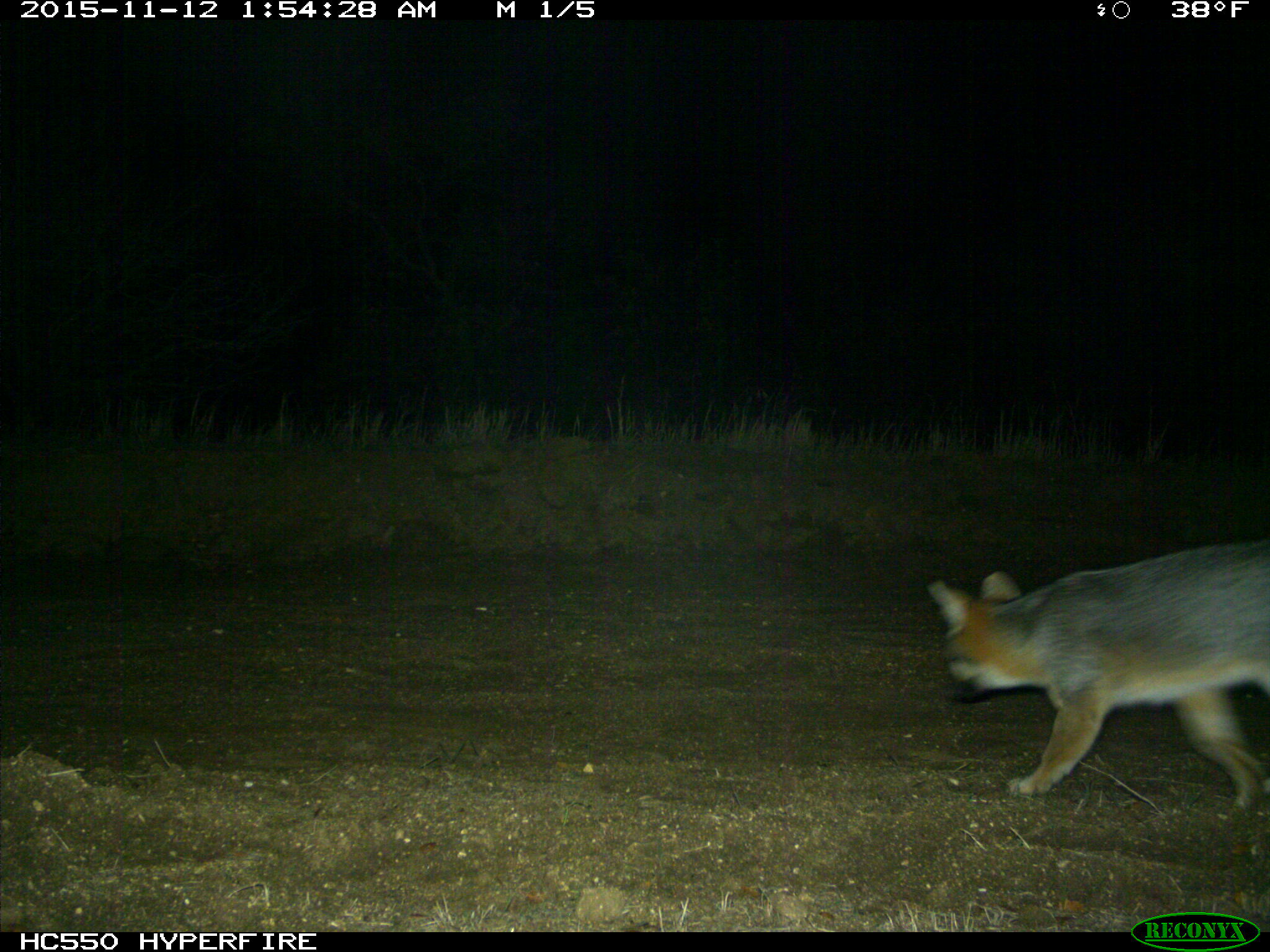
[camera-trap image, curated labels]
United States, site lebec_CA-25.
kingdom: Animalia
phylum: Chordata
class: Mammalia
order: Carnivora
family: Canidae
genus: Urocyon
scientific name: Urocyon cinereoargenteus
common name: gray fox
Urocyon cinereoargenteus (gray fox).